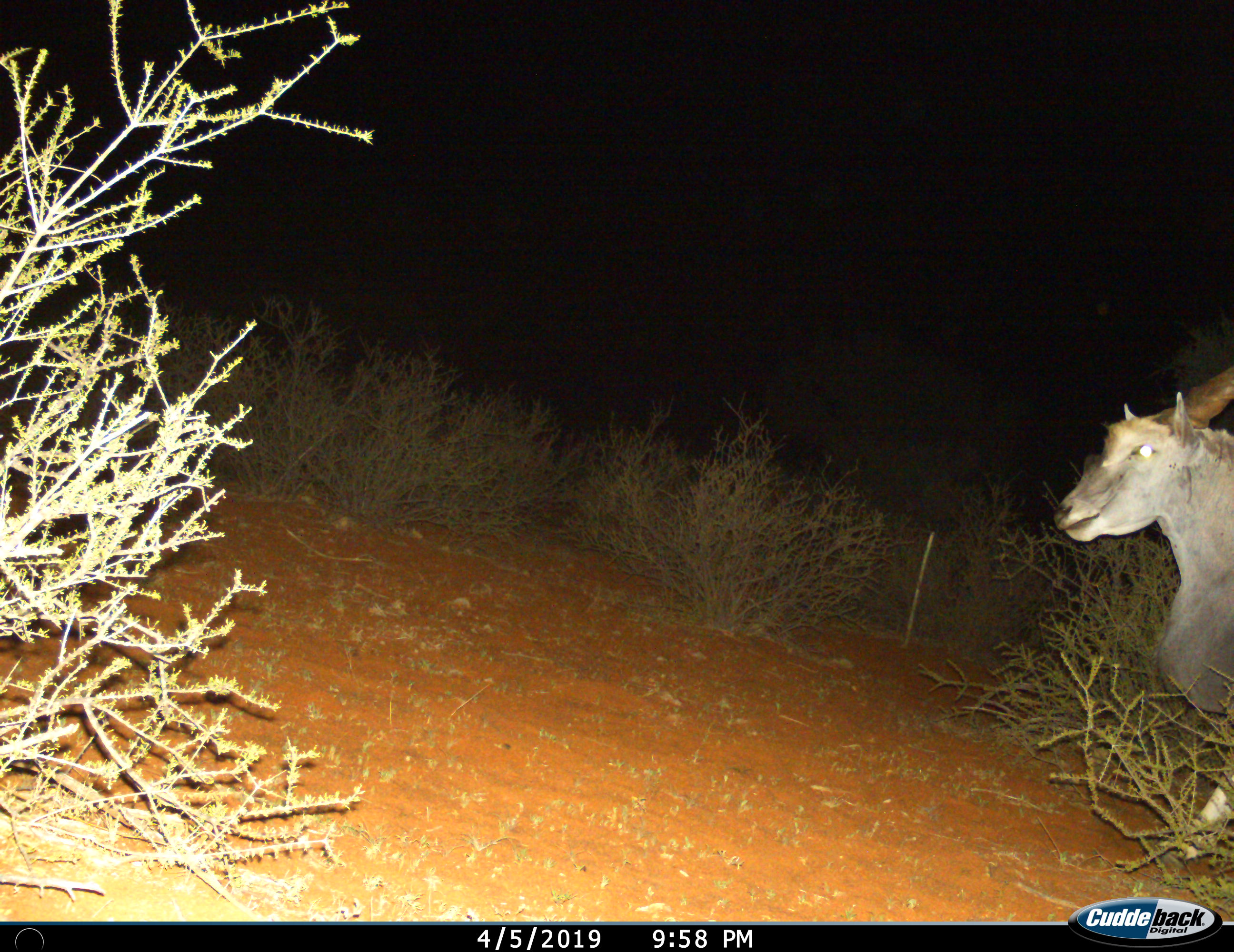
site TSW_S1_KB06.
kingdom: Animalia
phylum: Chordata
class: Mammalia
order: Artiodactyla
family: Bovidae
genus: Tragelaphus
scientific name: Tragelaphus oryx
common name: eland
Eland (Tragelaphus oryx), count 1. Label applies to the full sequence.